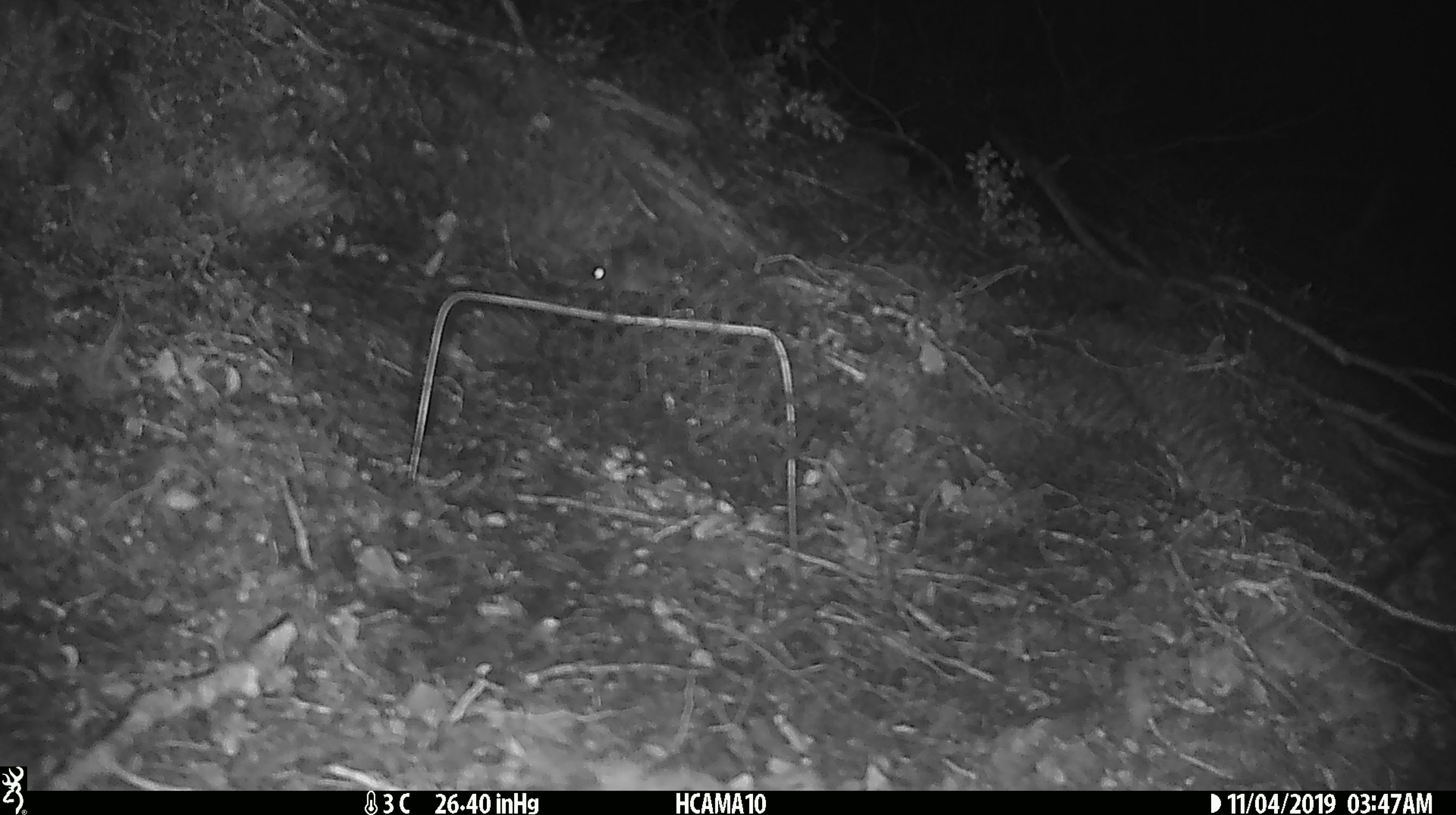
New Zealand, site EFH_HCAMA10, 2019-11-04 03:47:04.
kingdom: Animalia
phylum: Chordata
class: Mammalia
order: Rodentia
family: Muridae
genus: Mus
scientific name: Mus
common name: mouse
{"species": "mouse (Mus)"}